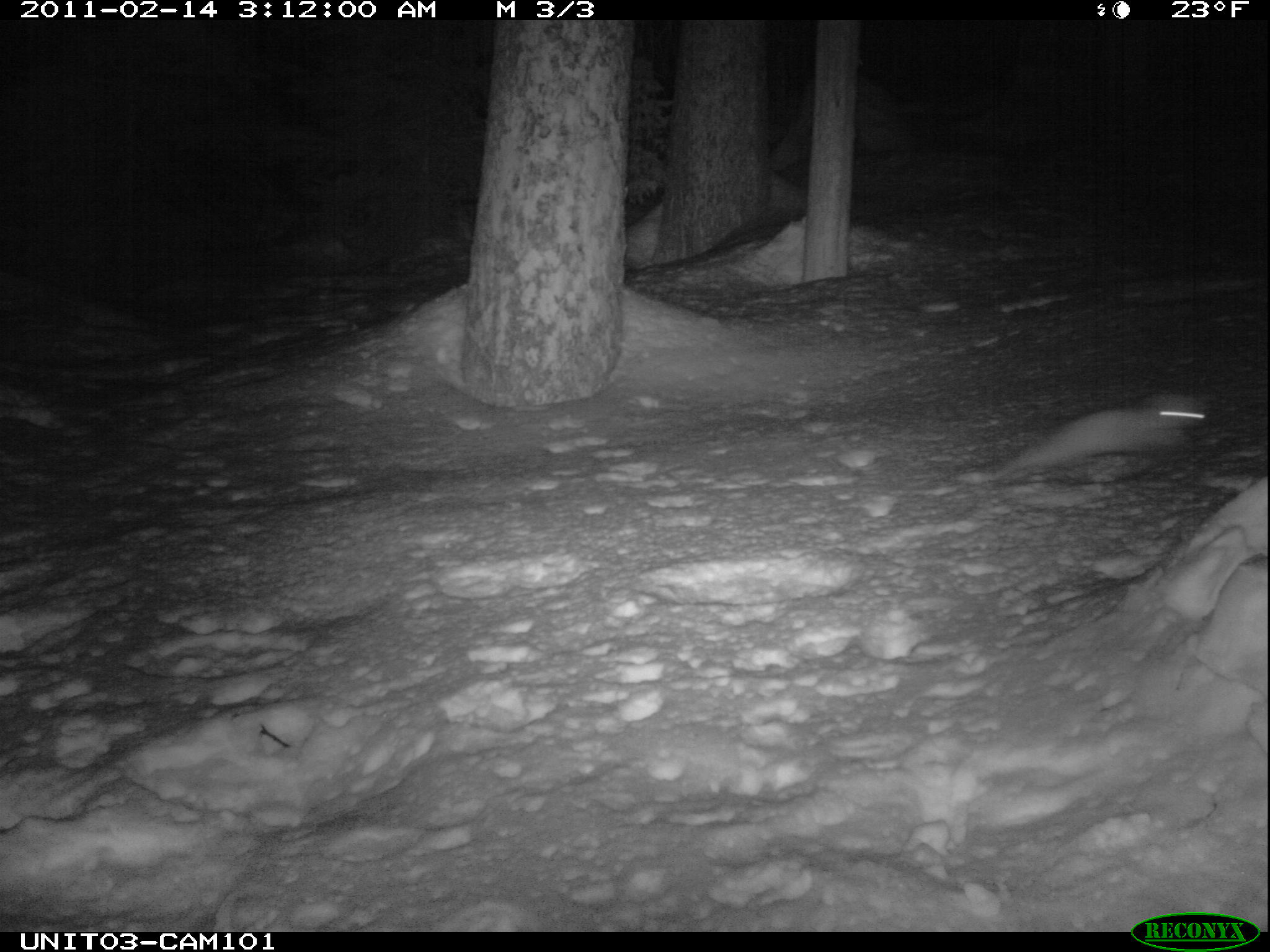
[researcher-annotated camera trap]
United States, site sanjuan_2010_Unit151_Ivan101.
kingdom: Animalia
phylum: Chordata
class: Mammalia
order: Carnivora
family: Mustelidae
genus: Martes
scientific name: Martes americana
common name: american marten